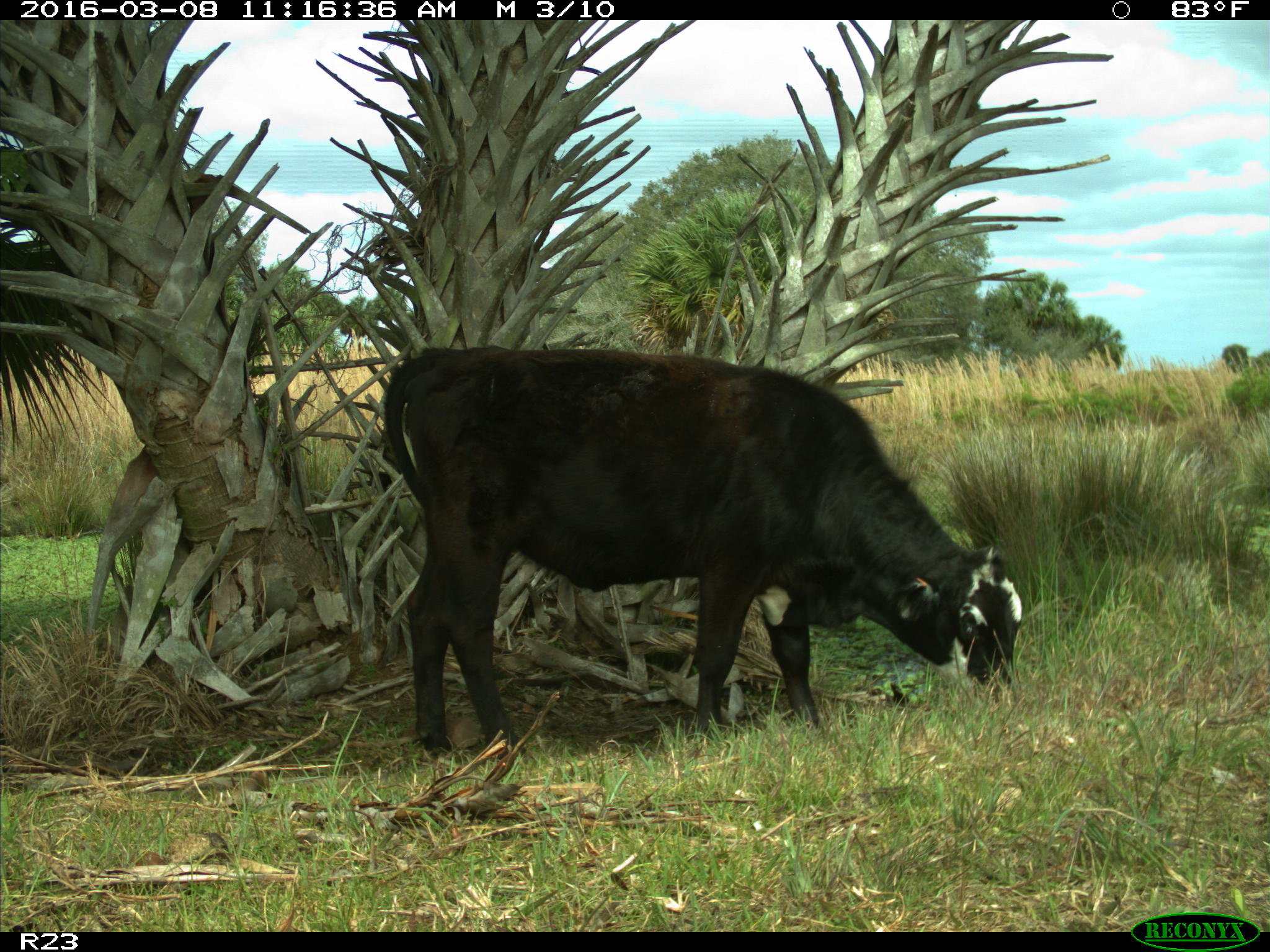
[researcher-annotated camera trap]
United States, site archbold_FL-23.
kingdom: Animalia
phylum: Chordata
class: Mammalia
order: Artiodactyla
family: Bovidae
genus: Bos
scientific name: Bos taurus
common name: domestic cow